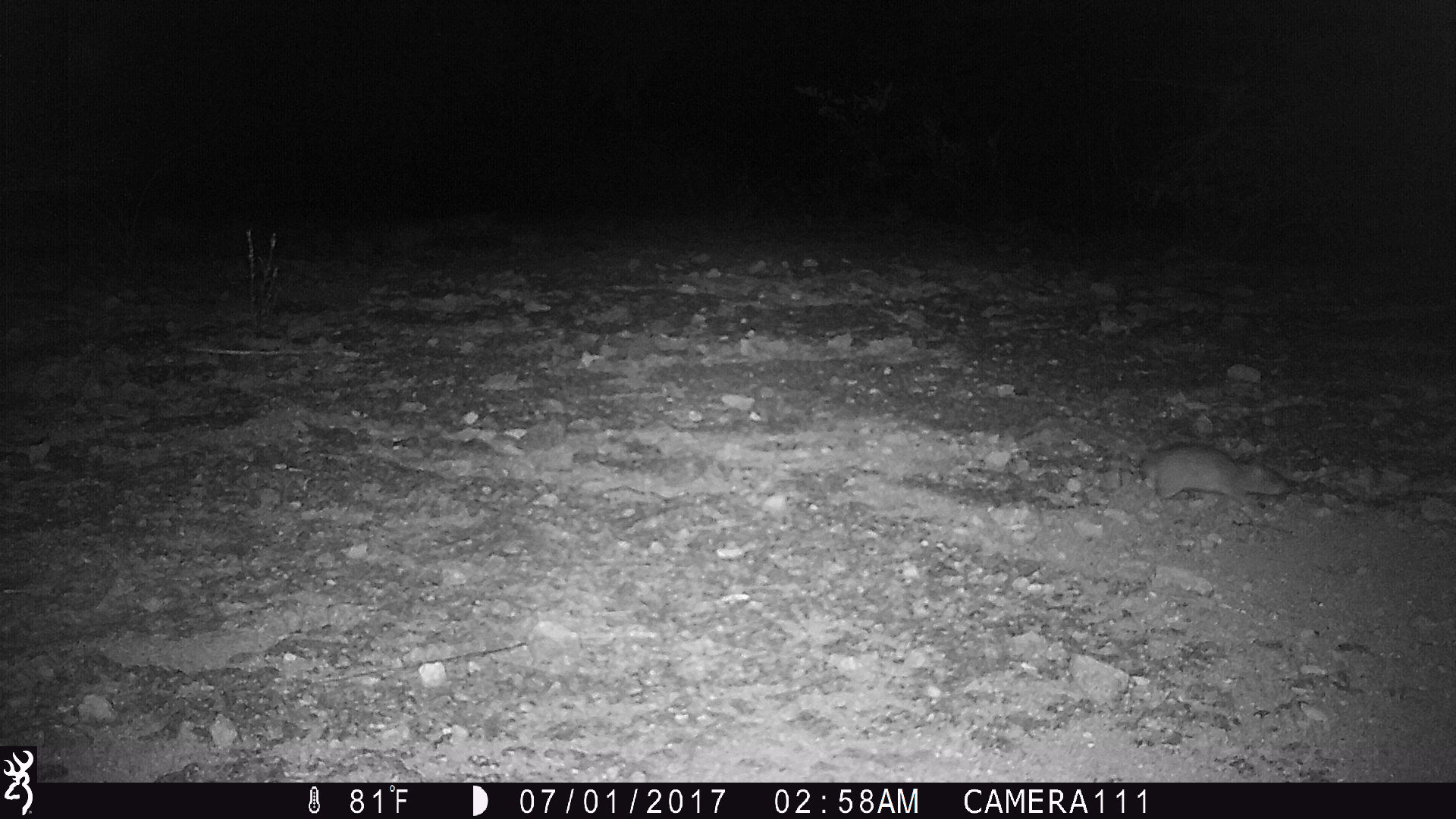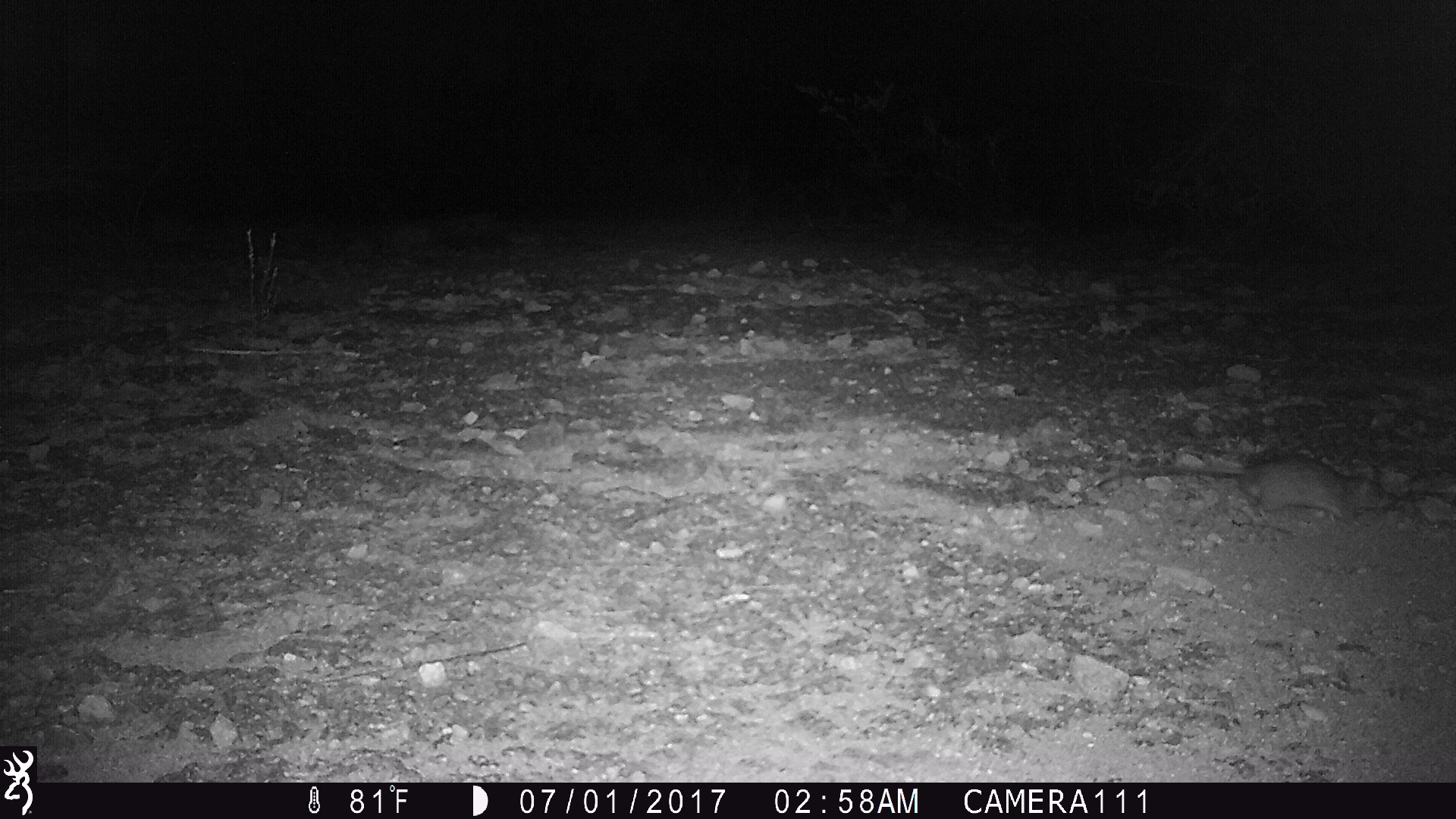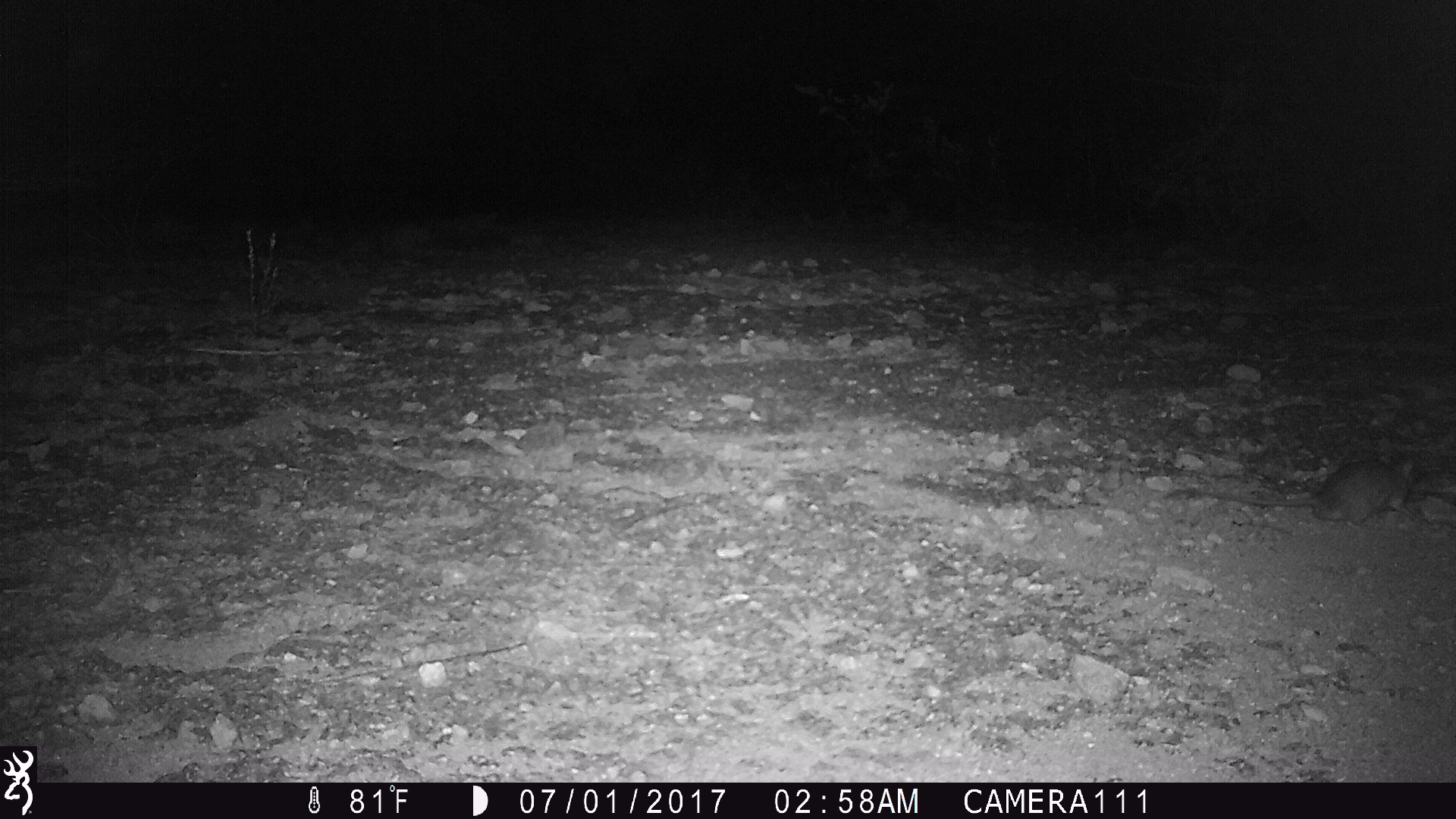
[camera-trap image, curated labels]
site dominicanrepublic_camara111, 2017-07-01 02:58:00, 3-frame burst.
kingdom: Animalia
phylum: Chordata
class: Mammalia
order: Rodentia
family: Muridae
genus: Rattus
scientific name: Rattus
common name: rat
Rat (Rattus).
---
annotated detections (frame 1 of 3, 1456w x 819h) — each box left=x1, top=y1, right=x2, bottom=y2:
rat: left=1101, top=441, right=1298, bottom=516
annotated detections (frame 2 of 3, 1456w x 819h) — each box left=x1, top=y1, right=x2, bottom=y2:
rat: left=1100, top=452, right=1439, bottom=531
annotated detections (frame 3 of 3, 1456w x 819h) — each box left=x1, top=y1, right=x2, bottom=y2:
rat: left=1205, top=457, right=1443, bottom=529